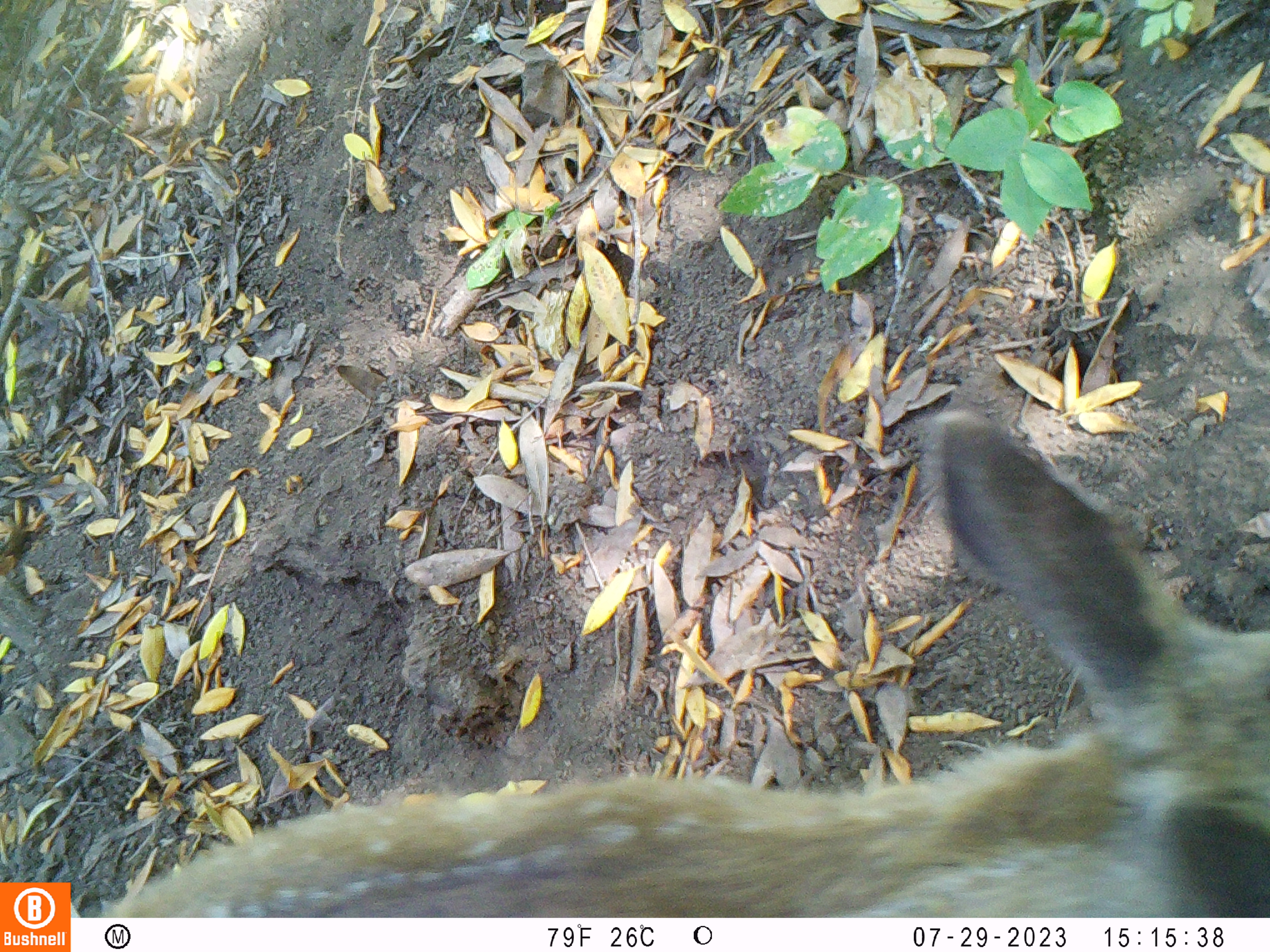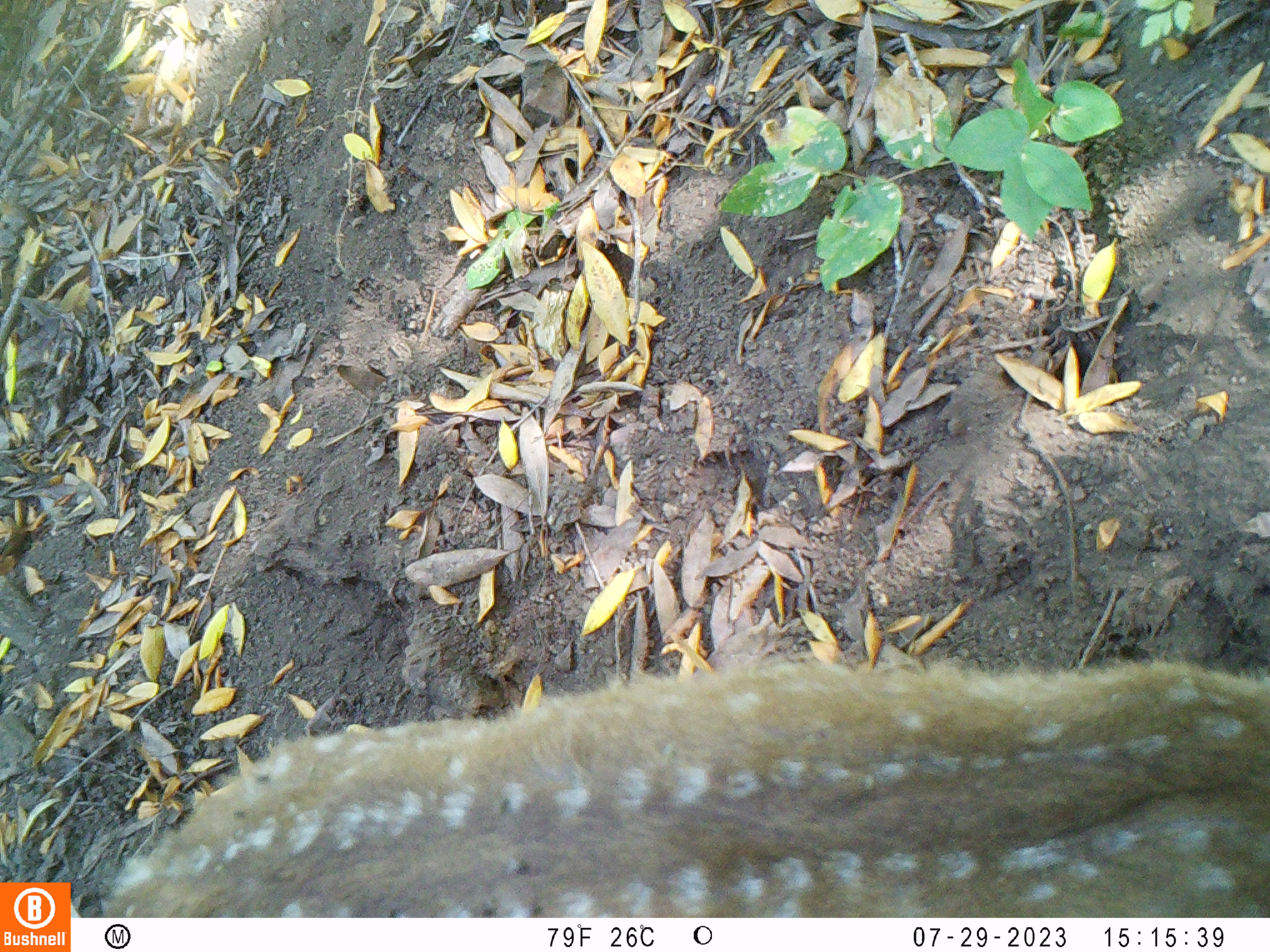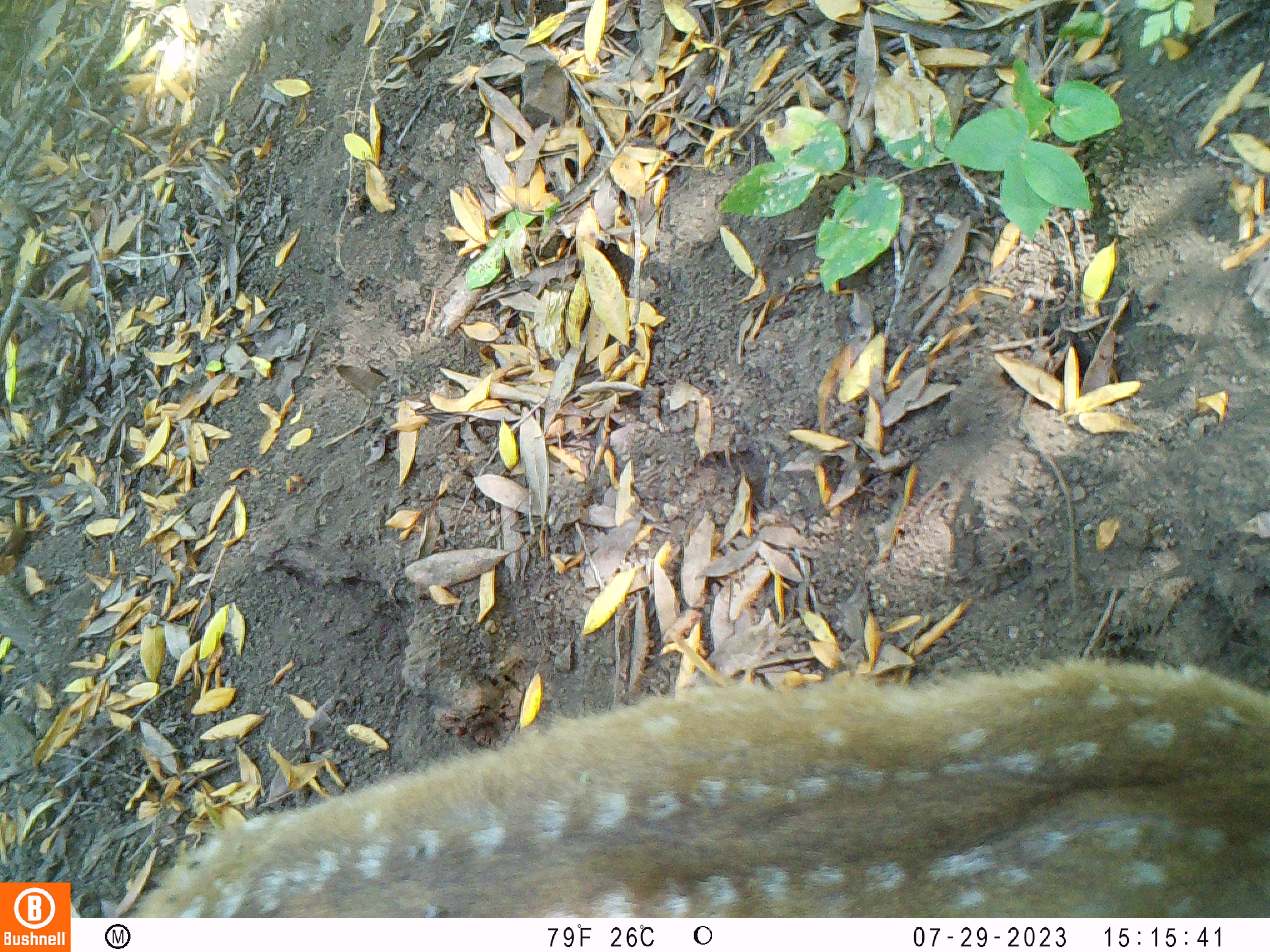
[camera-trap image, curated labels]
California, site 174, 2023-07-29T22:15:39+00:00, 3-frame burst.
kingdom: Animalia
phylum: Chordata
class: Mammalia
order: Artiodactyla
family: Cervidae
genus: Odocoileus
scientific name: Odocoileus hemionus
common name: mule deer